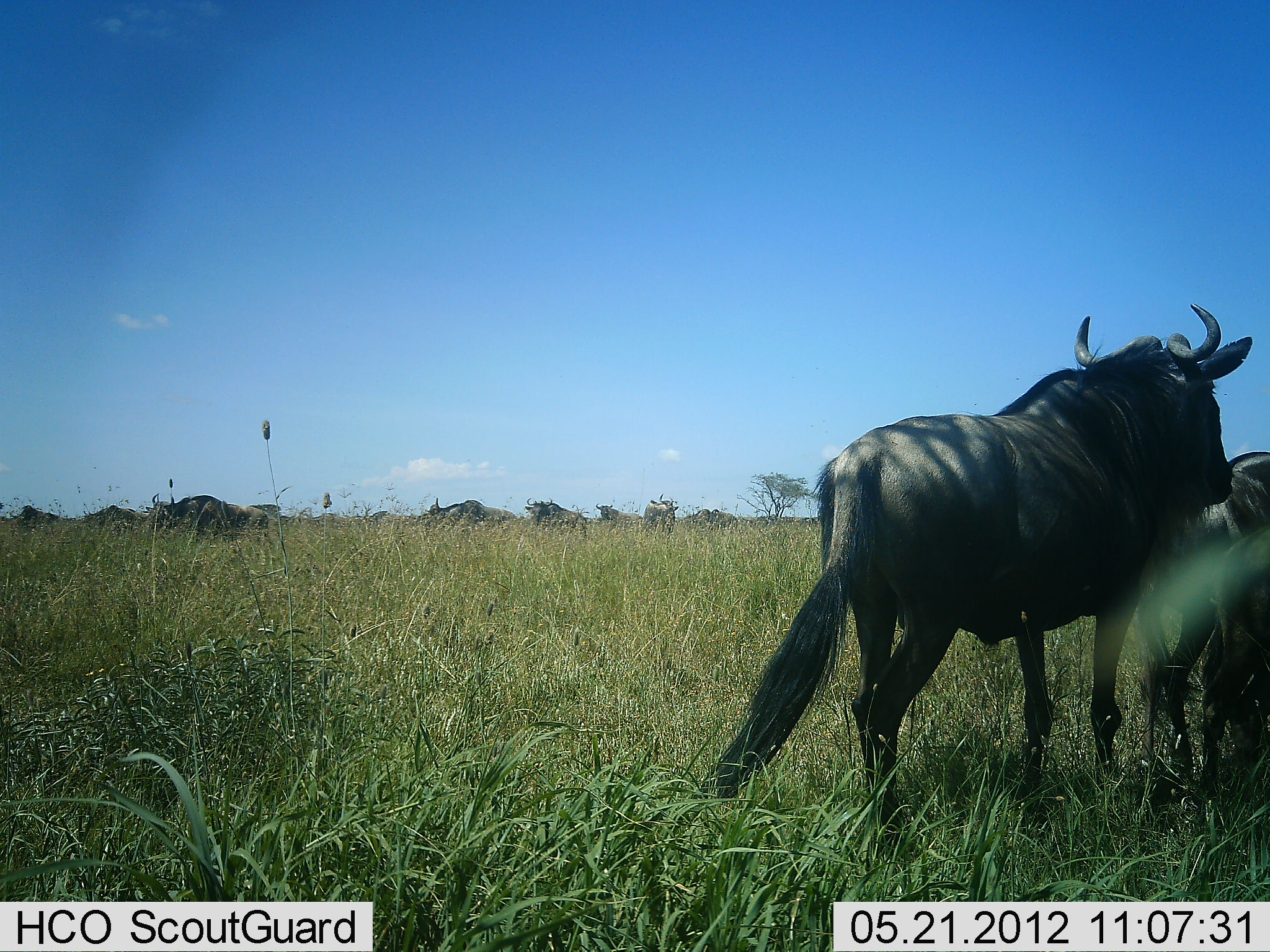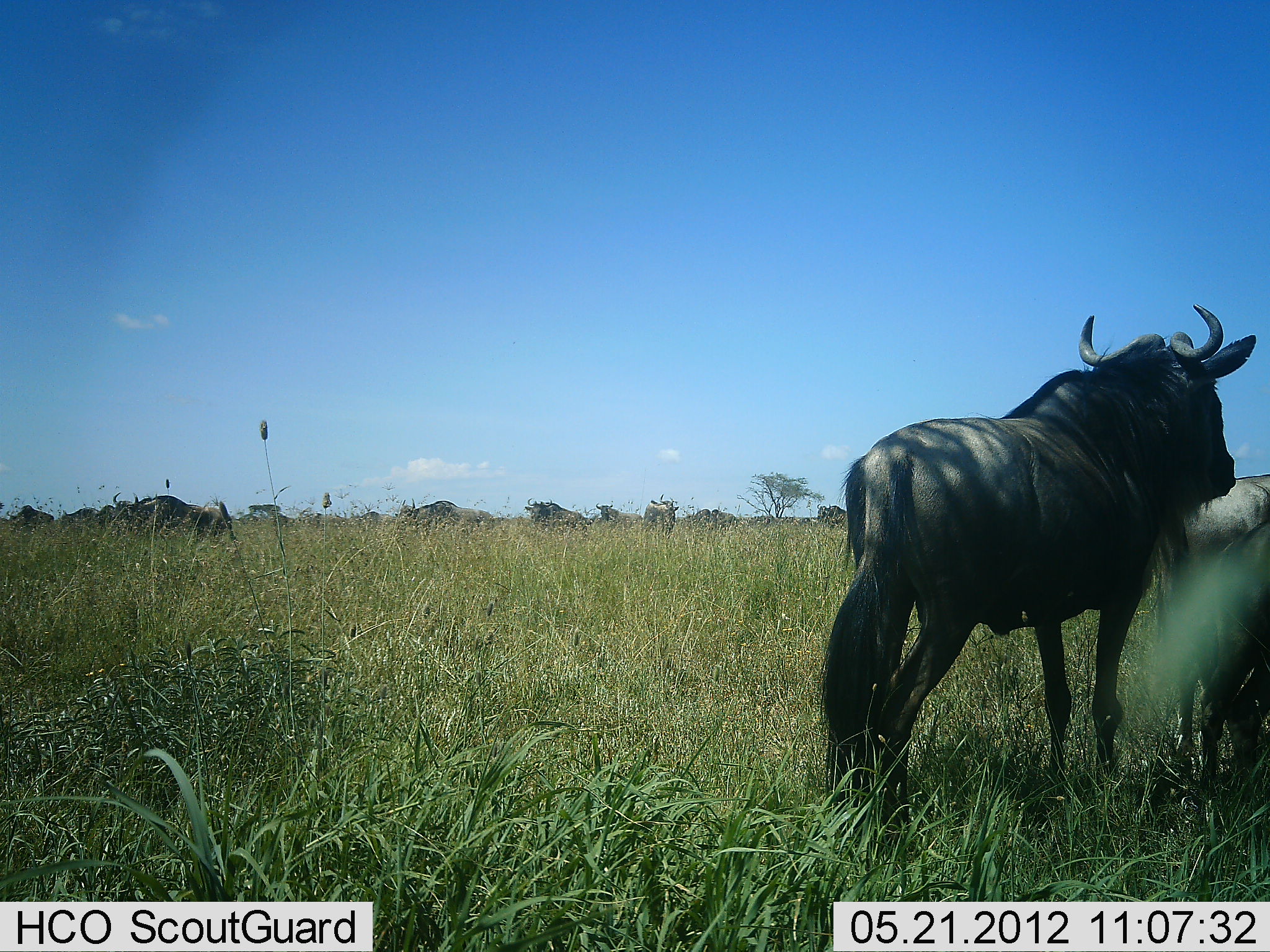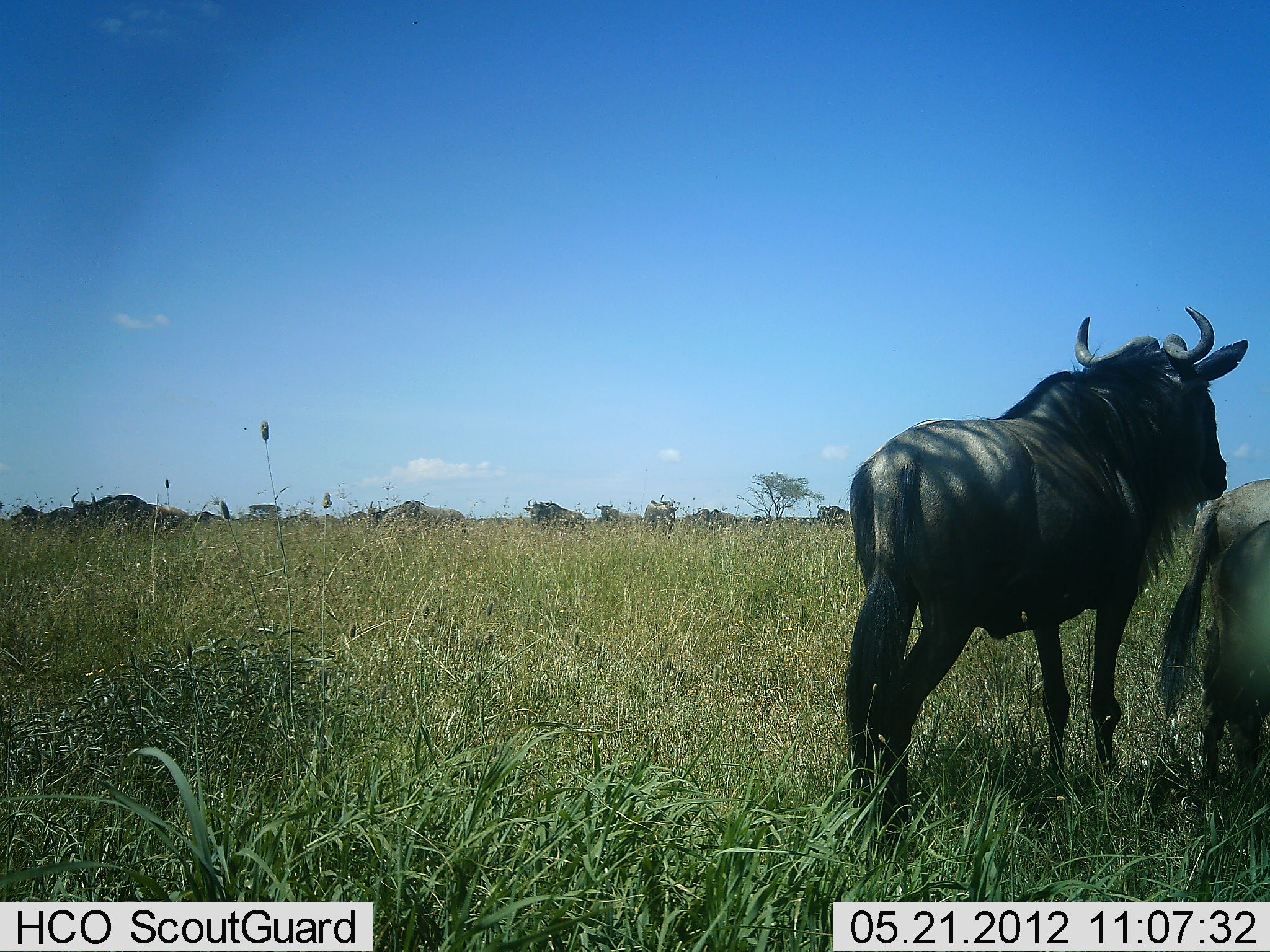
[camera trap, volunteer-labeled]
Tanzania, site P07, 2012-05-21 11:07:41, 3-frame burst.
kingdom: Animalia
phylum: Chordata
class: Mammalia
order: Artiodactyla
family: Bovidae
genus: Connochaetes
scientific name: Connochaetes taurinus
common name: blue wildebeest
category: wildebeest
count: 11-50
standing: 88%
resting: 6%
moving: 88%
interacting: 6%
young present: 0%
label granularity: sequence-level